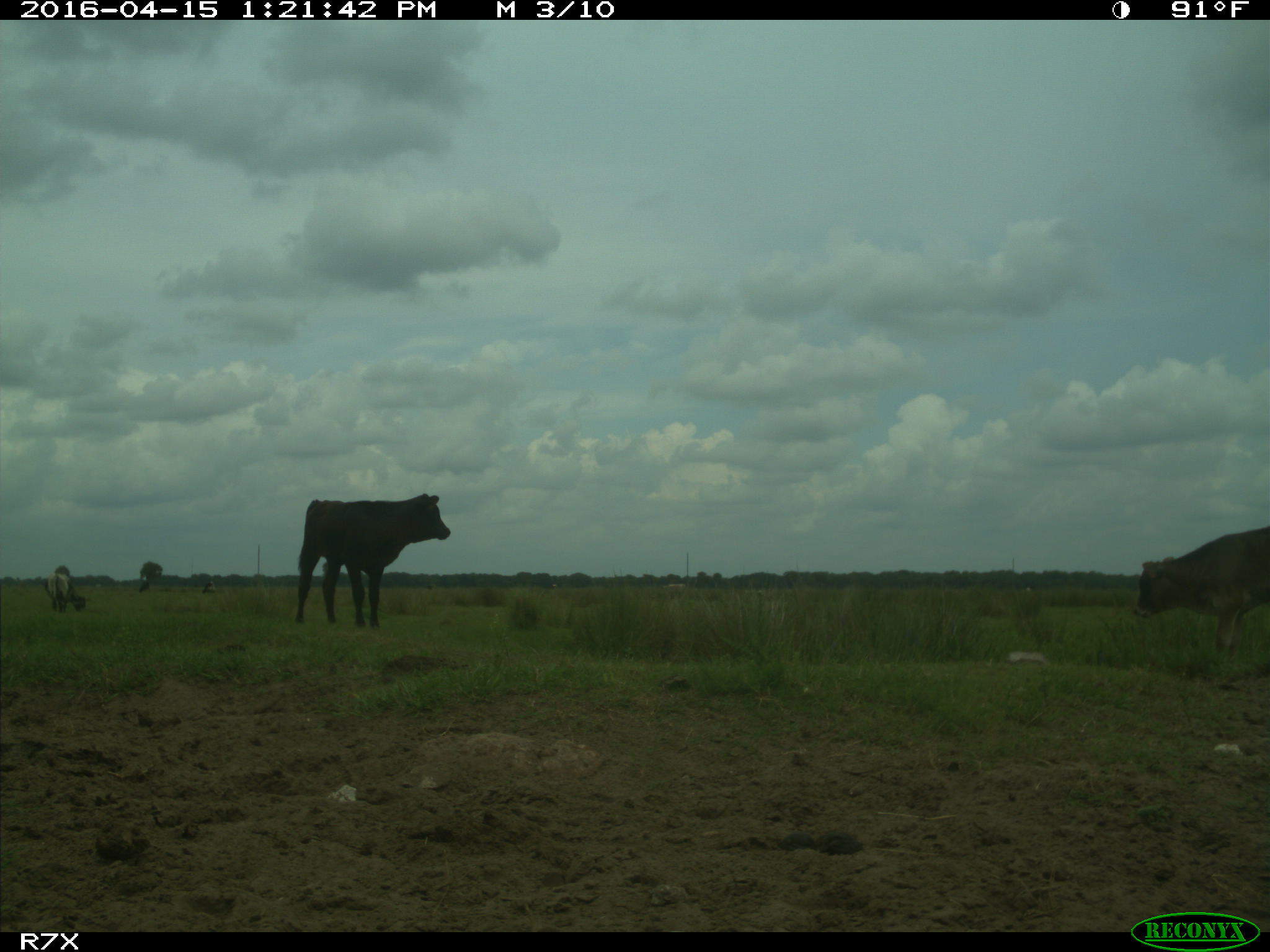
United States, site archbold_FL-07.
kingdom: Animalia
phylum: Chordata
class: Mammalia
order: Artiodactyla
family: Bovidae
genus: Bos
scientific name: Bos taurus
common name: domestic cow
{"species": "Bos taurus (domestic cow)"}